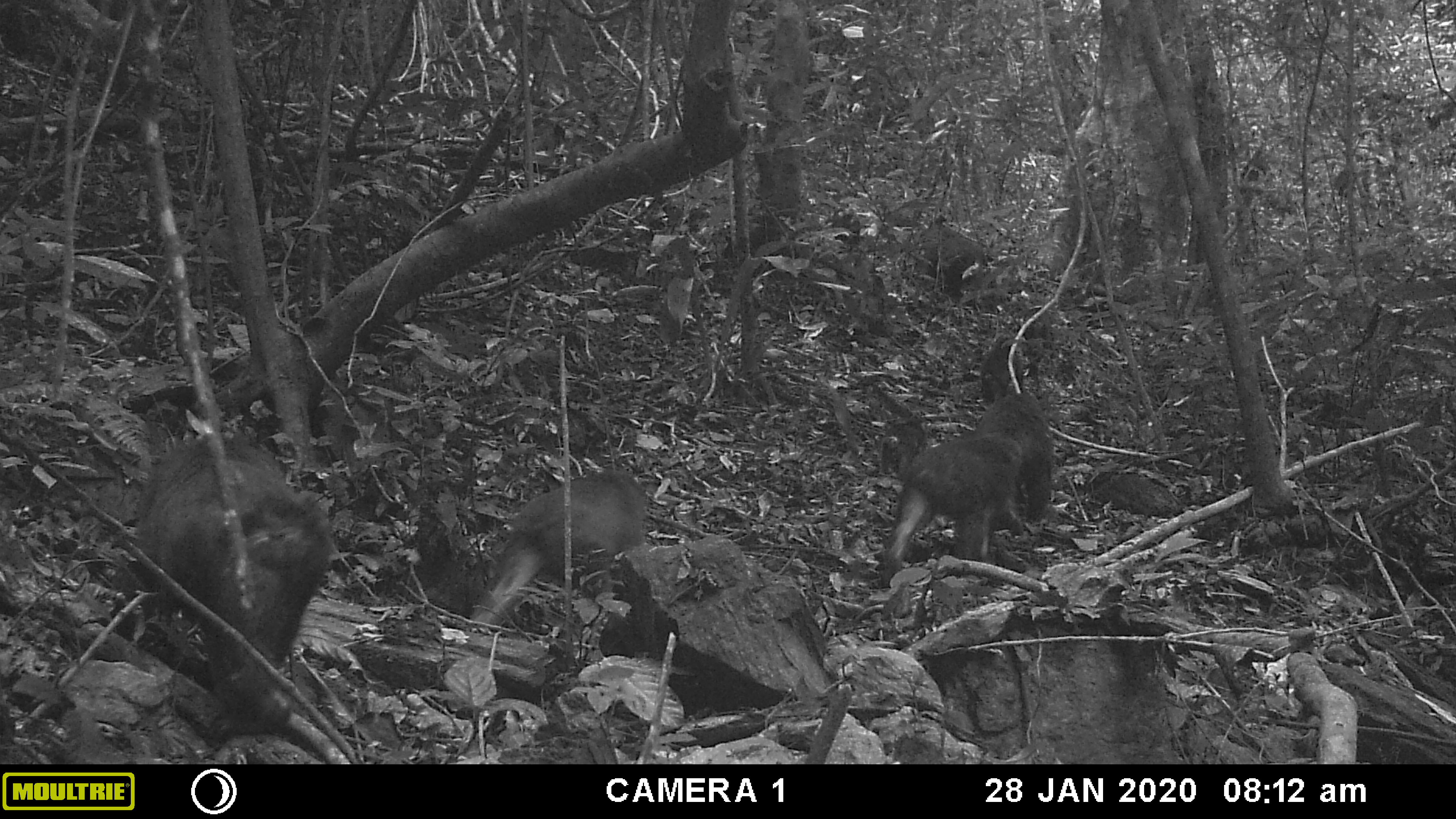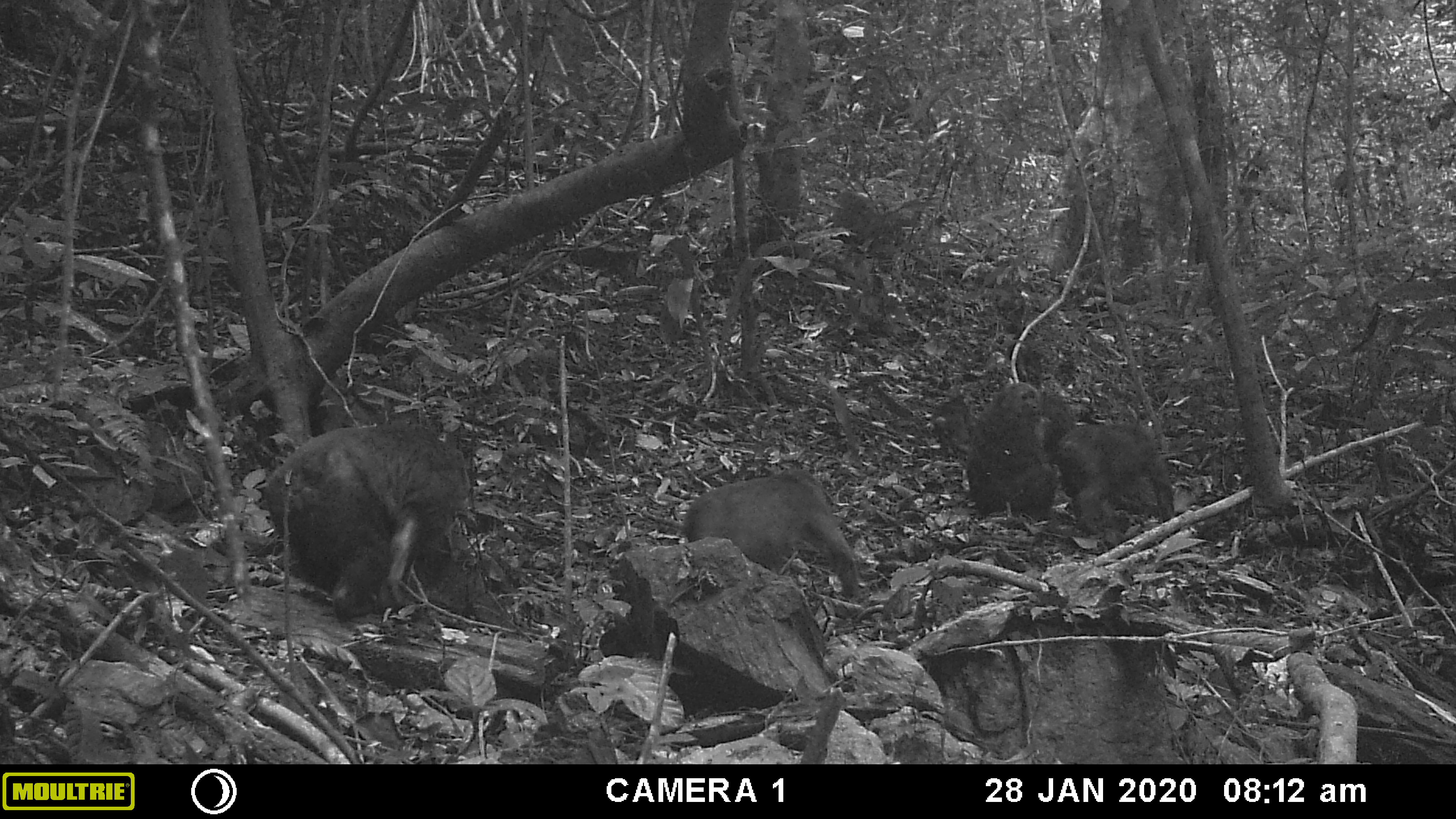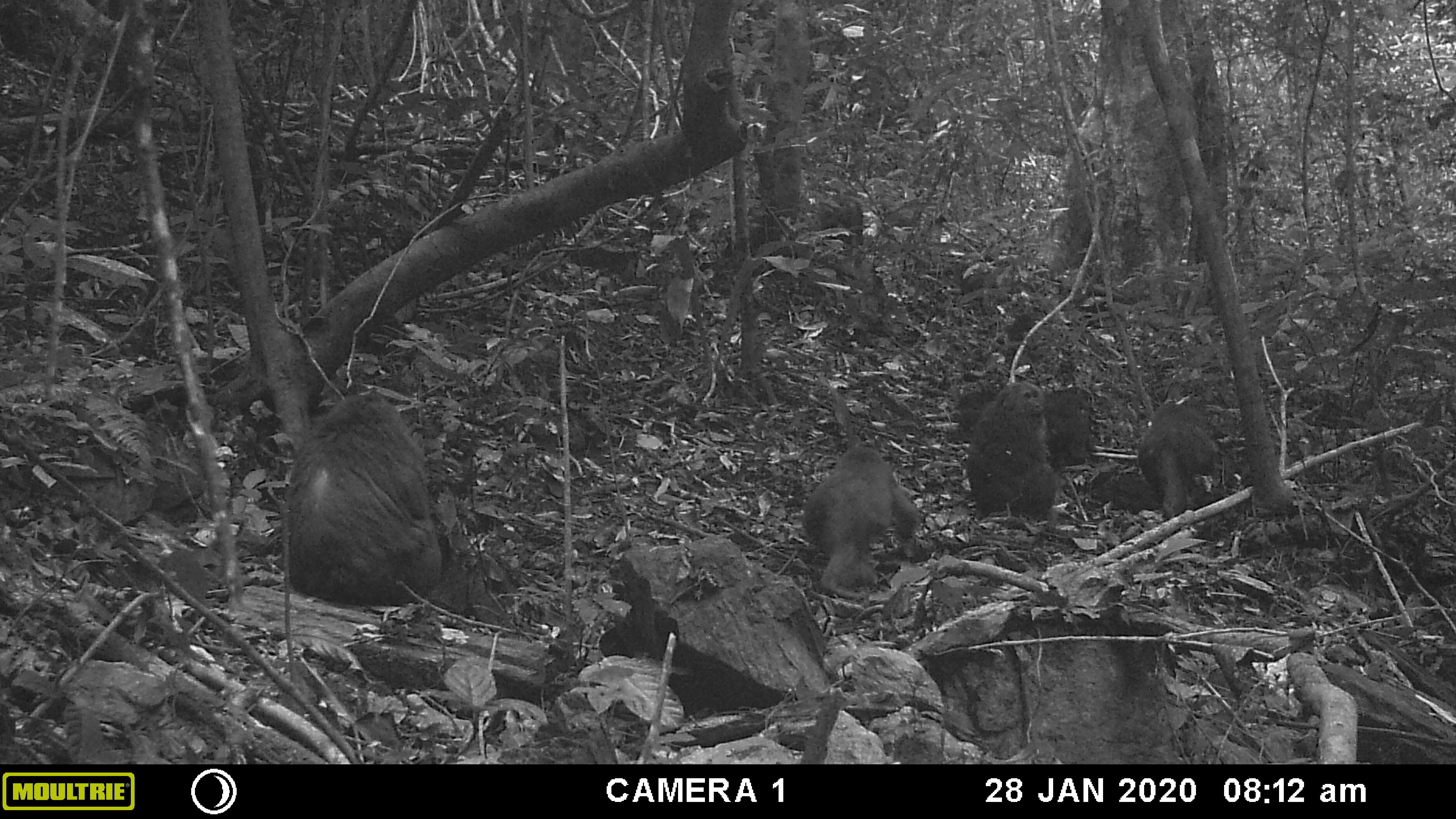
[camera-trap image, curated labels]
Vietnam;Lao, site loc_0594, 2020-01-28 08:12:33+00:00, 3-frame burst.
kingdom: Animalia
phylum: Chordata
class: Mammalia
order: Primates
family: Cercopithecidae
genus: Macaca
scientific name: Macaca arctoides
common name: stump-tailed macaque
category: stump tailed macaque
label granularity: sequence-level